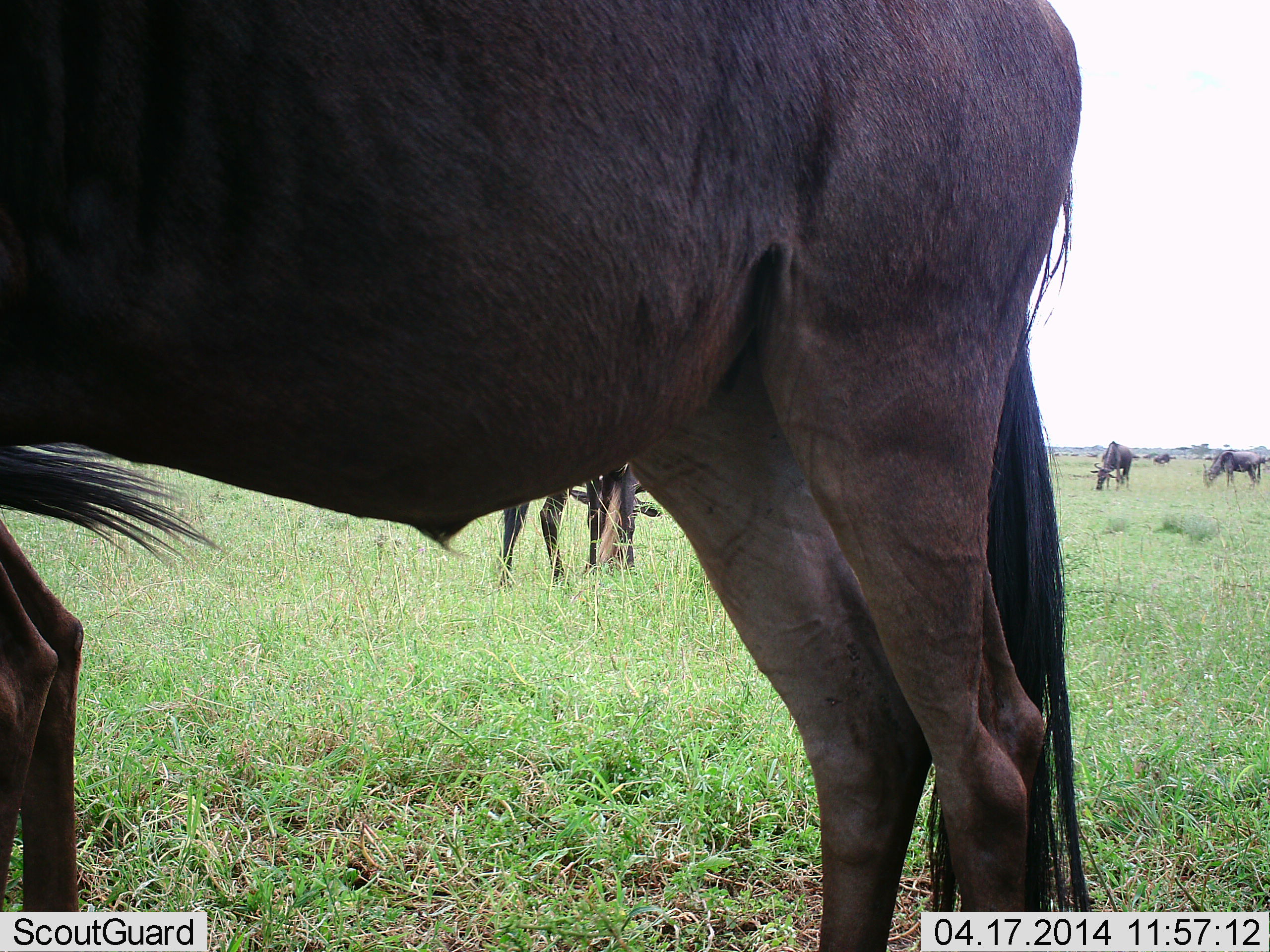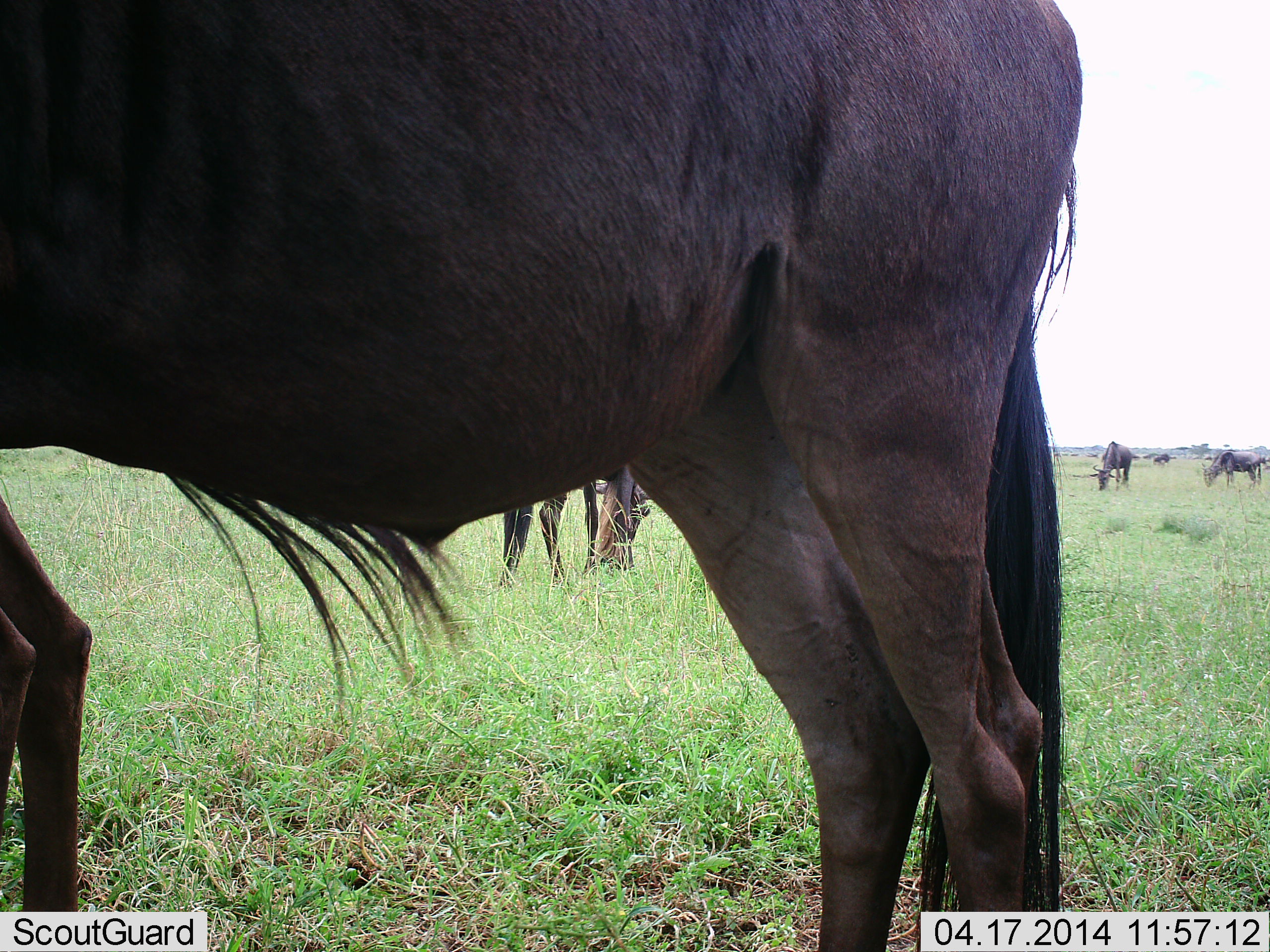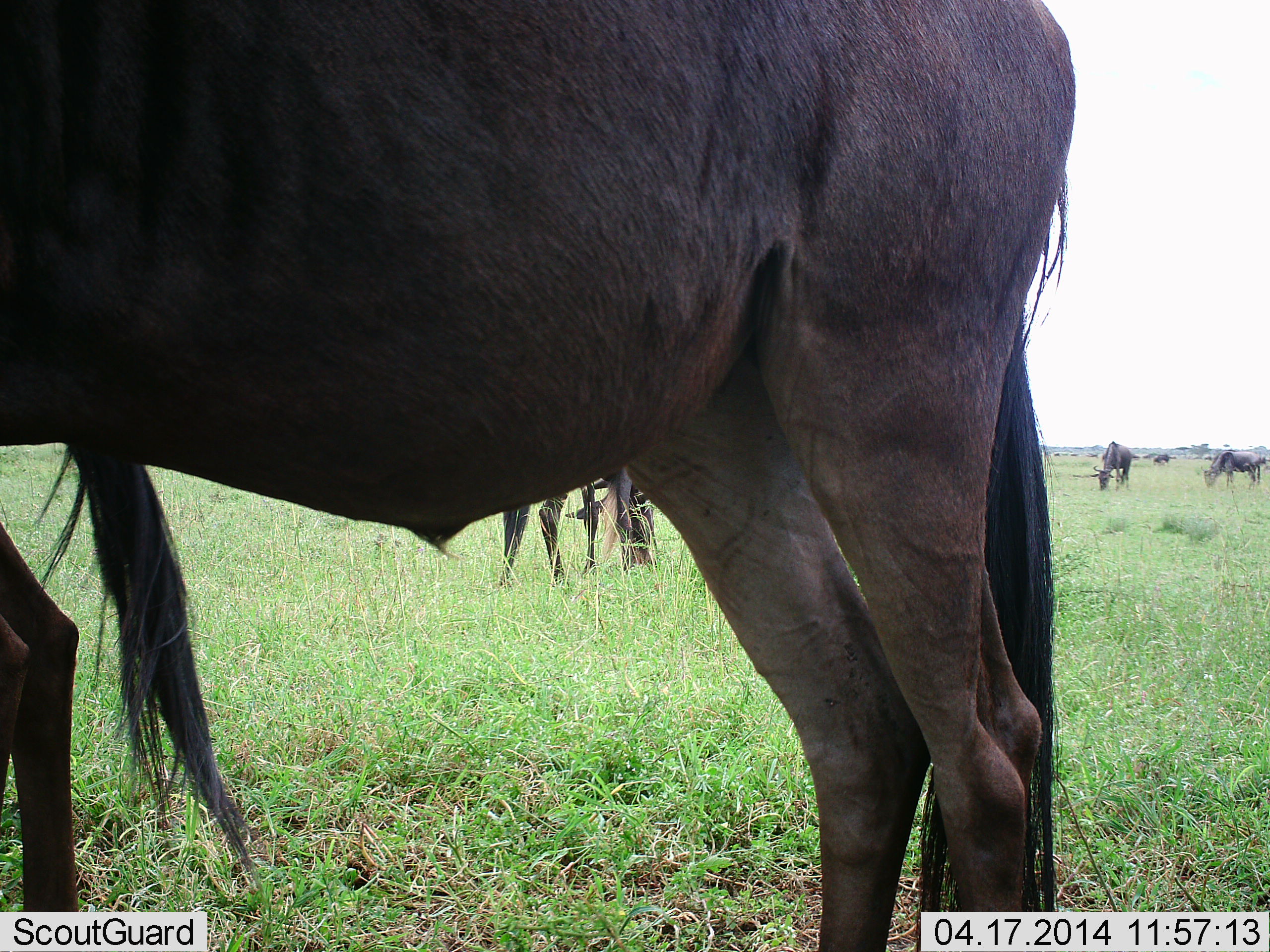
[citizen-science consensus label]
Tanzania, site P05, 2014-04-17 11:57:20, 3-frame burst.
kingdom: Animalia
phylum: Chordata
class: Mammalia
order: Artiodactyla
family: Bovidae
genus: Connochaetes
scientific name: Connochaetes taurinus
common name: blue wildebeest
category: wildebeest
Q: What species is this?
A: Wildebeest (blue wildebeest) (Connochaetes taurinus).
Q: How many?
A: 5.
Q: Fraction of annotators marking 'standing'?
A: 70%.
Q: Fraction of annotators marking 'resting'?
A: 10%.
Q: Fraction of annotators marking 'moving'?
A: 0%.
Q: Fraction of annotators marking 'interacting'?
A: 0%.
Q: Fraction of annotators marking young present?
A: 0%.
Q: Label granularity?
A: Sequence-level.